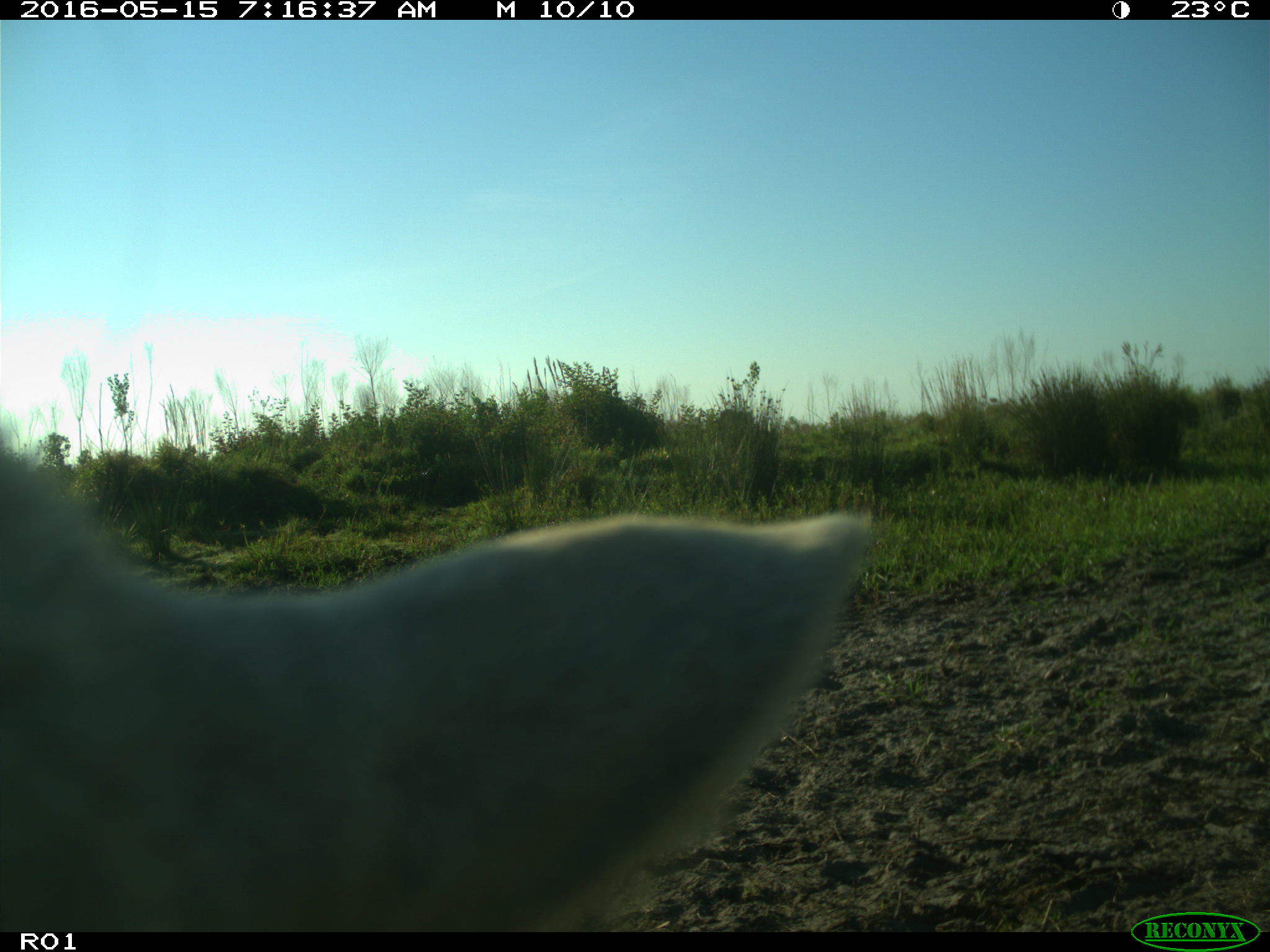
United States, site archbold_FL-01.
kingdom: Animalia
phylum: Chordata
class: Mammalia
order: Artiodactyla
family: Bovidae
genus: Bos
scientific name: Bos taurus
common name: domestic cow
Bos taurus (domestic cow).